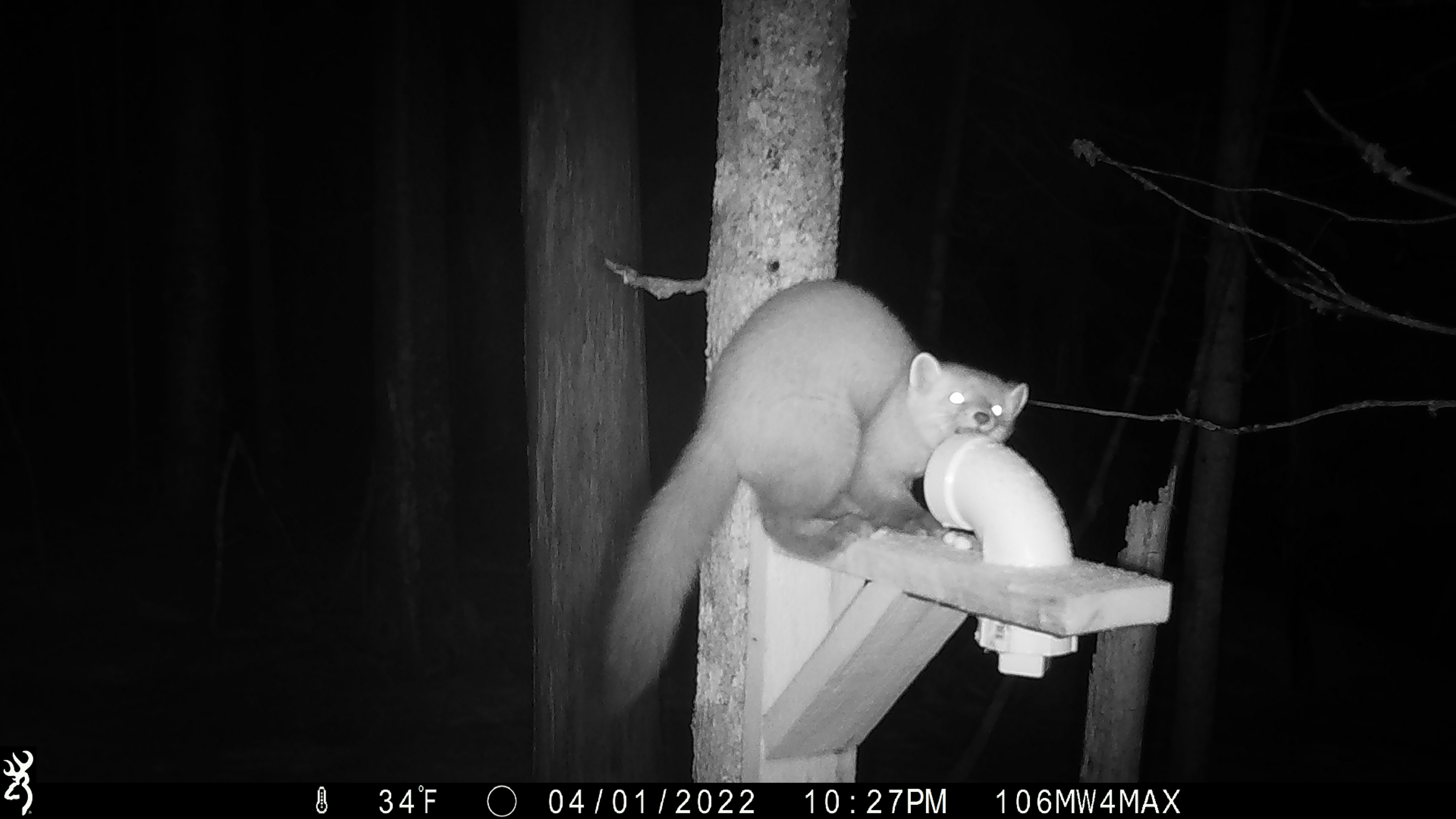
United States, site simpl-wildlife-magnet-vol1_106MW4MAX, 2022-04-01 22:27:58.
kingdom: Animalia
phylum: Chordata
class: Mammalia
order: Carnivora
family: Mustelidae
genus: Martes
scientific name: Martes americana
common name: american marten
American marten (Martes americana).